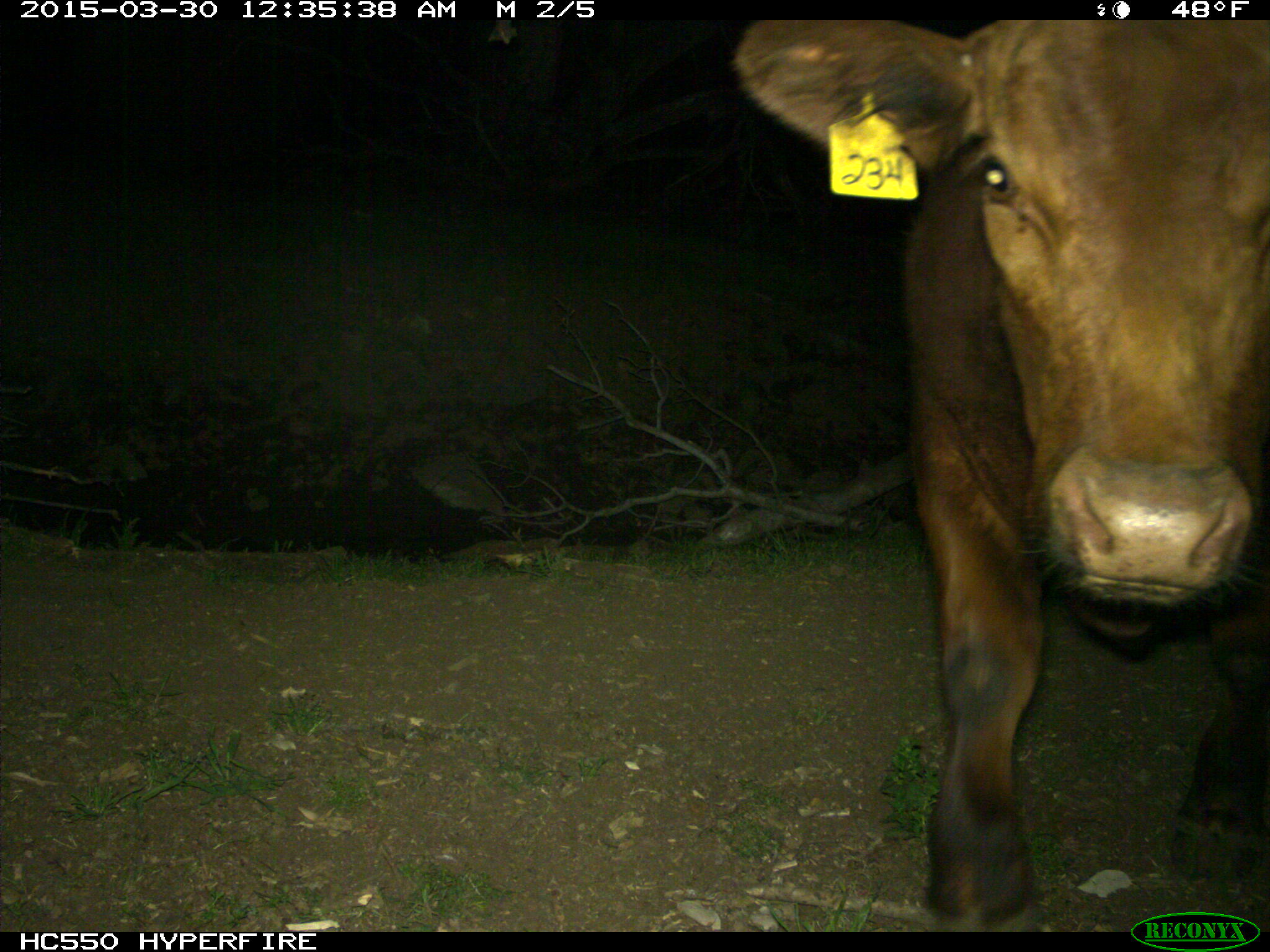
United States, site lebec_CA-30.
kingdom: Animalia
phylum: Chordata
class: Mammalia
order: Artiodactyla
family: Bovidae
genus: Bos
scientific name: Bos taurus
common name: domestic cow